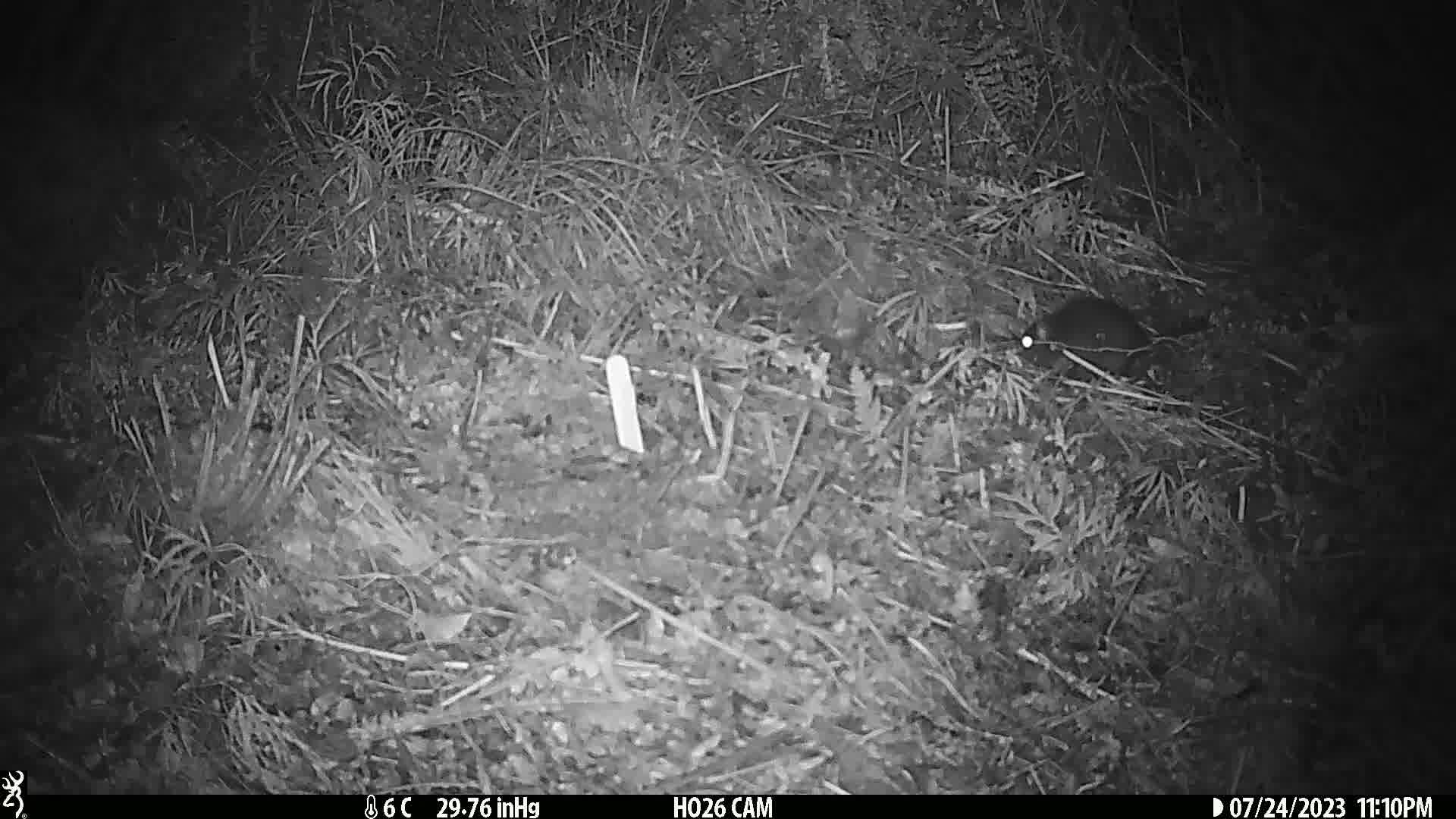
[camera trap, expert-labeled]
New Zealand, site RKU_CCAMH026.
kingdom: Animalia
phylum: Chordata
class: Mammalia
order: Rodentia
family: Muridae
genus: Rattus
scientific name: Rattus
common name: rat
Rat (Rattus).